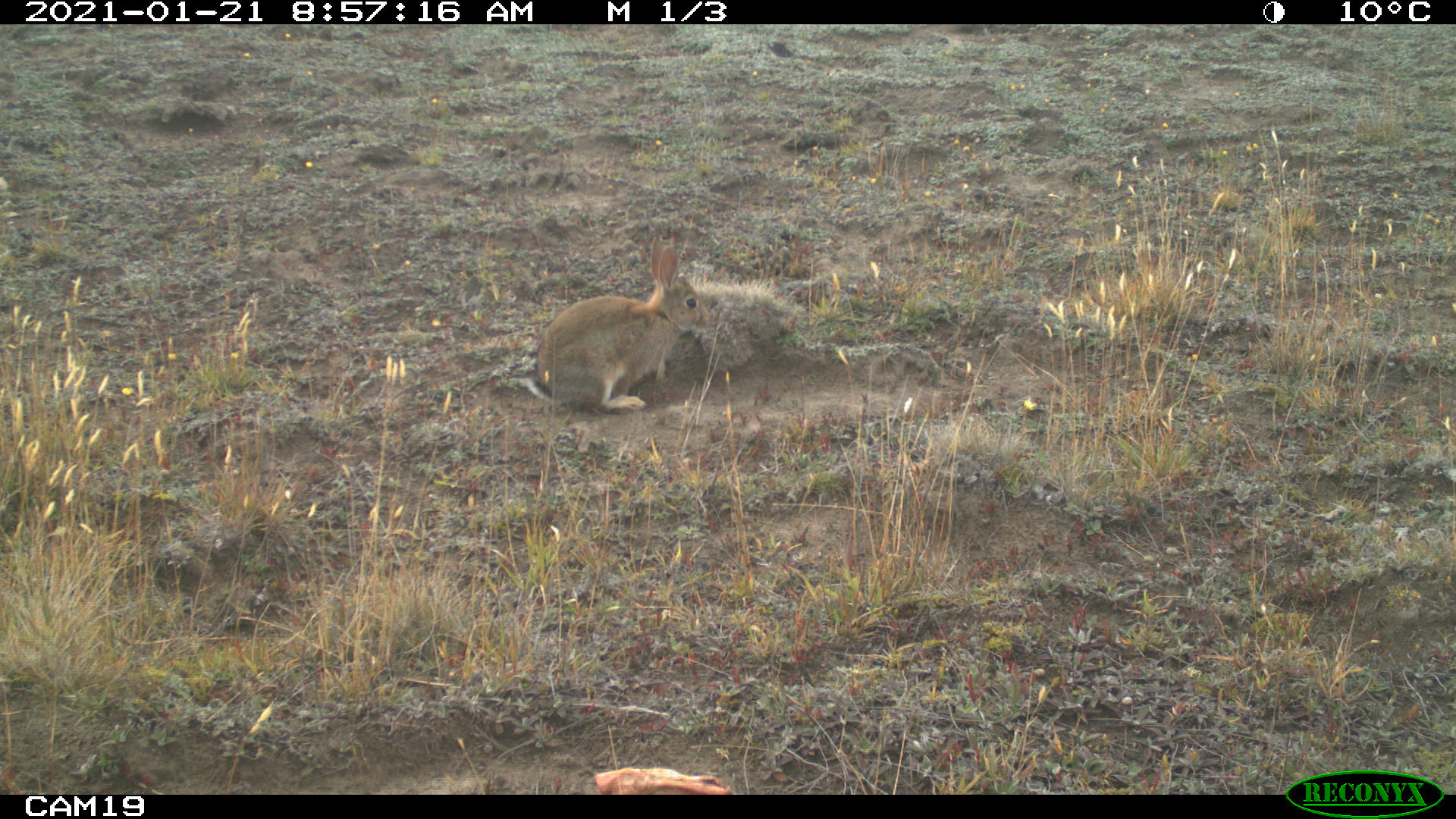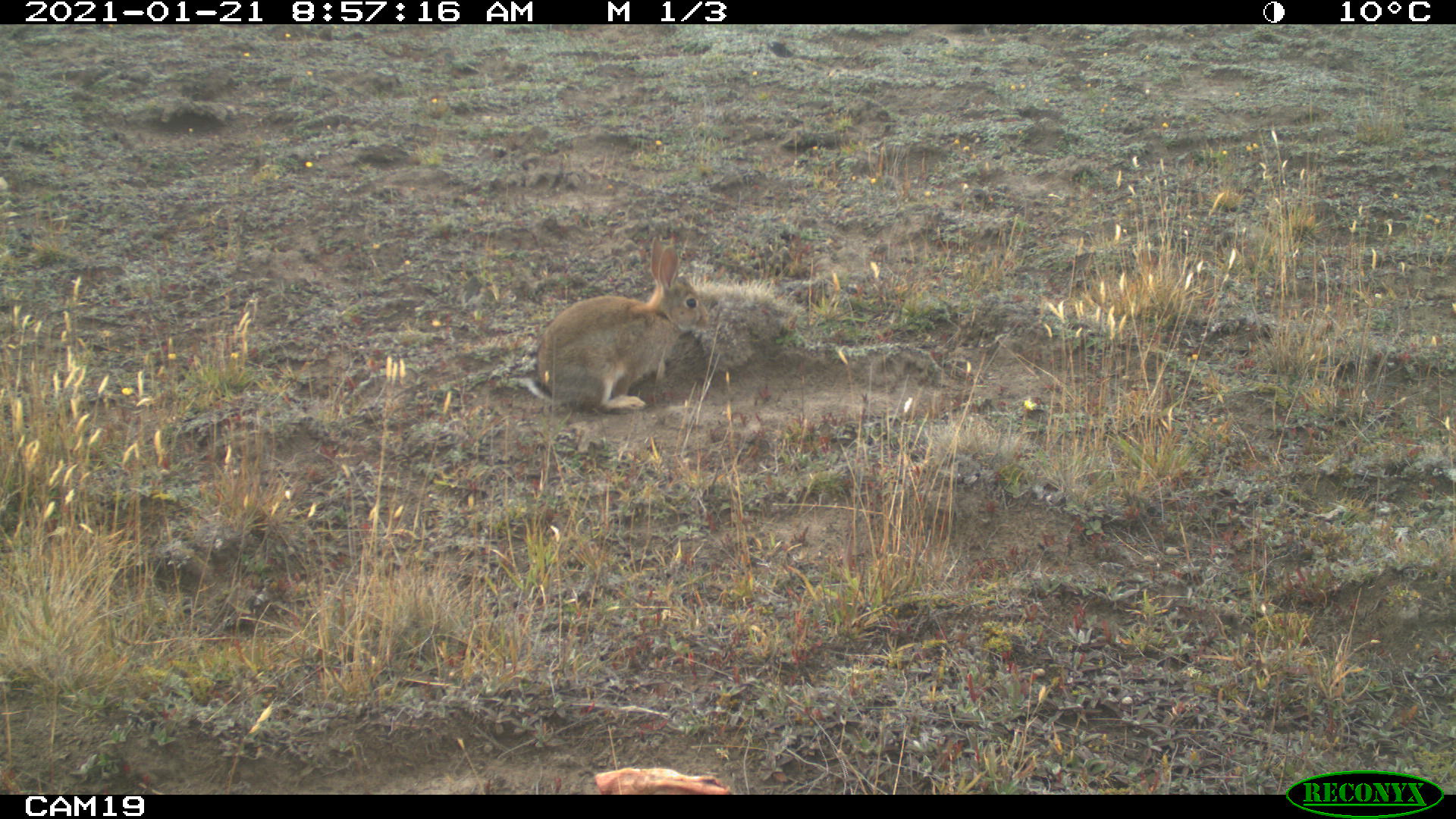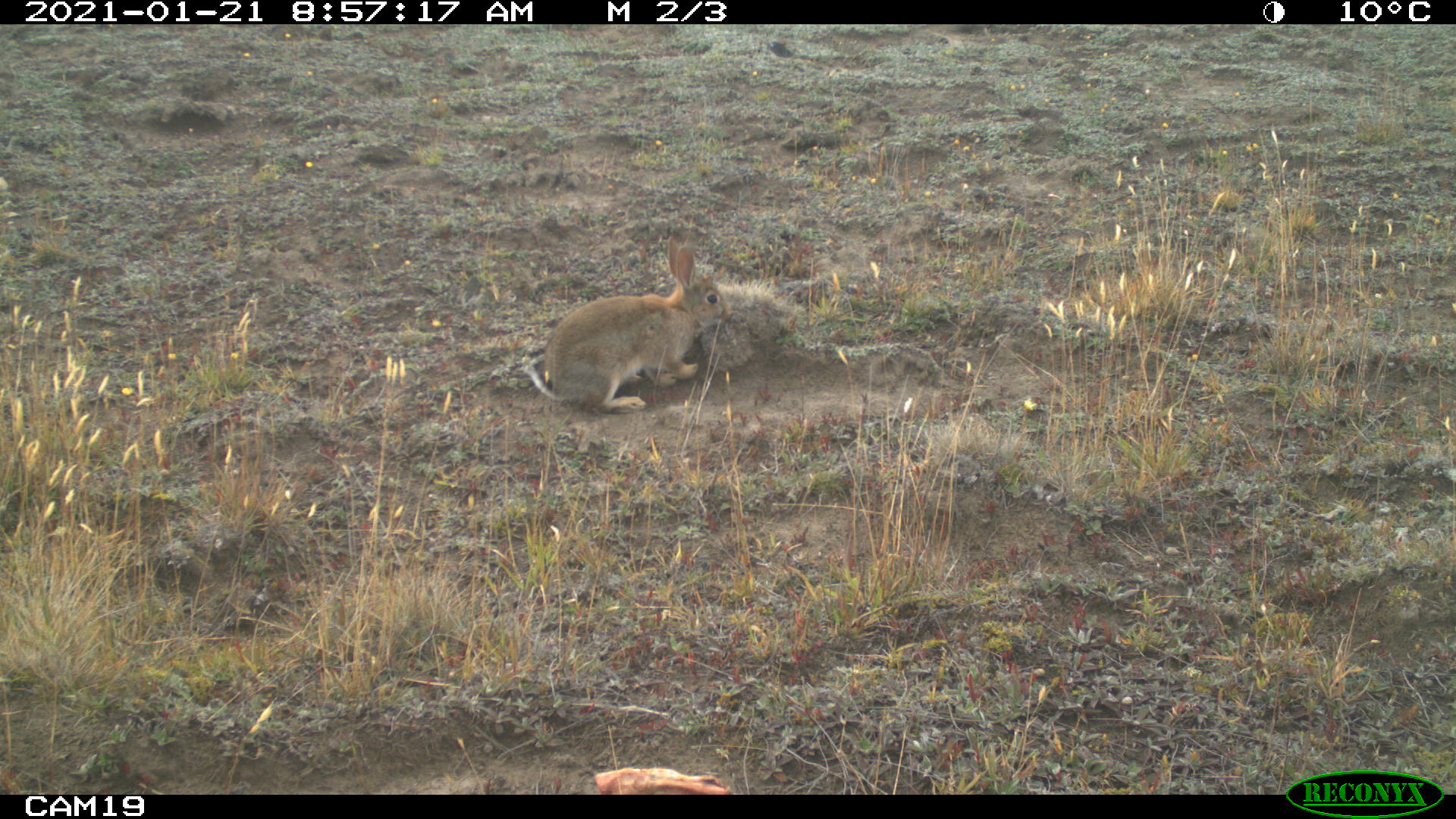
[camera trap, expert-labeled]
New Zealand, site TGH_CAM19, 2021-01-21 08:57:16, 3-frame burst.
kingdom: Animalia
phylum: Chordata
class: Mammalia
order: Lagomorpha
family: Leporidae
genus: Oryctolagus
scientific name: Oryctolagus cuniculus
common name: european rabbit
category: rabbit